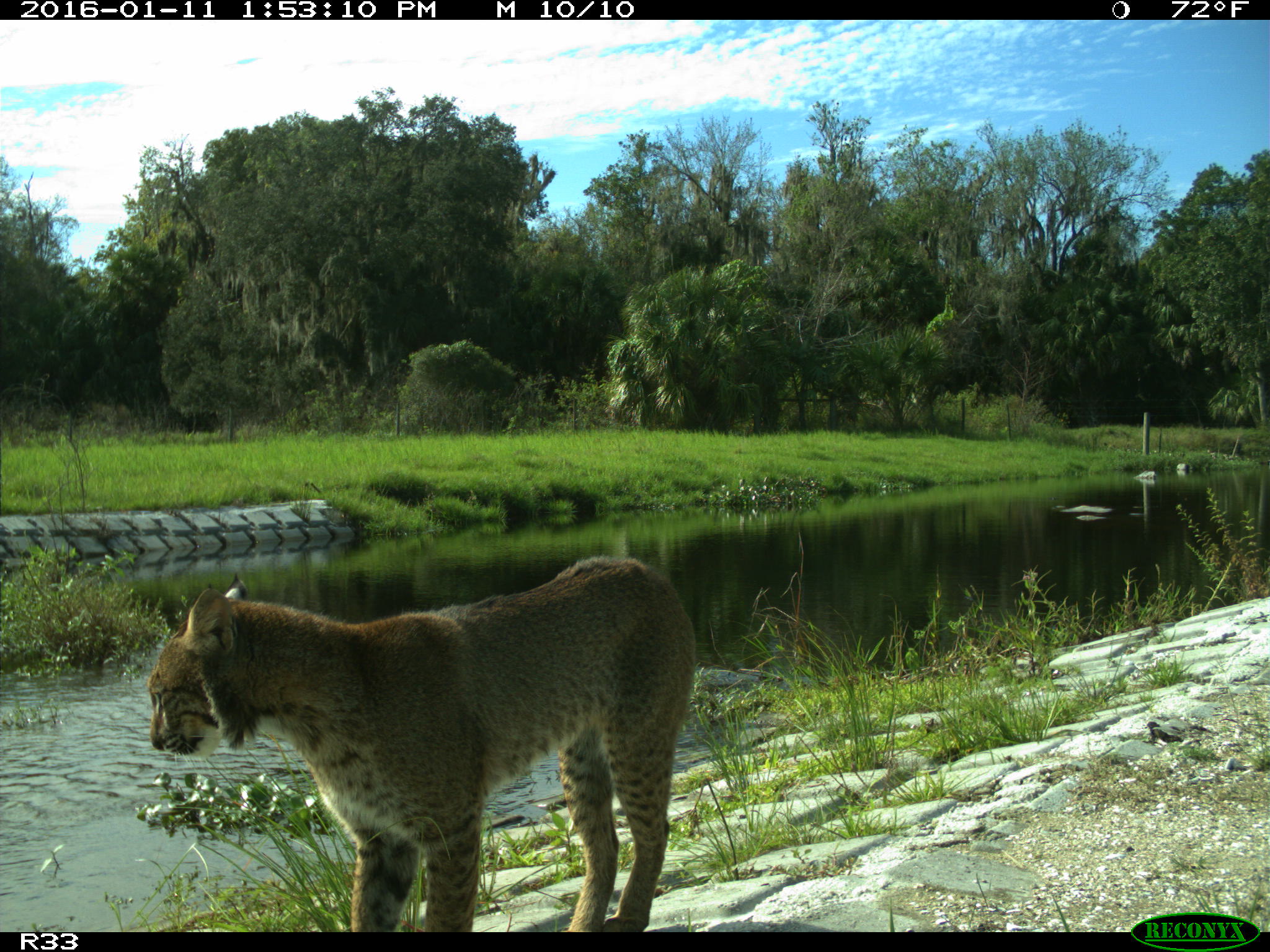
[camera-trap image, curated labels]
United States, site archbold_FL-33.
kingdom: Animalia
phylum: Chordata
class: Mammalia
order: Carnivora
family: Felidae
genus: Lynx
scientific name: Lynx rufus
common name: bobcat